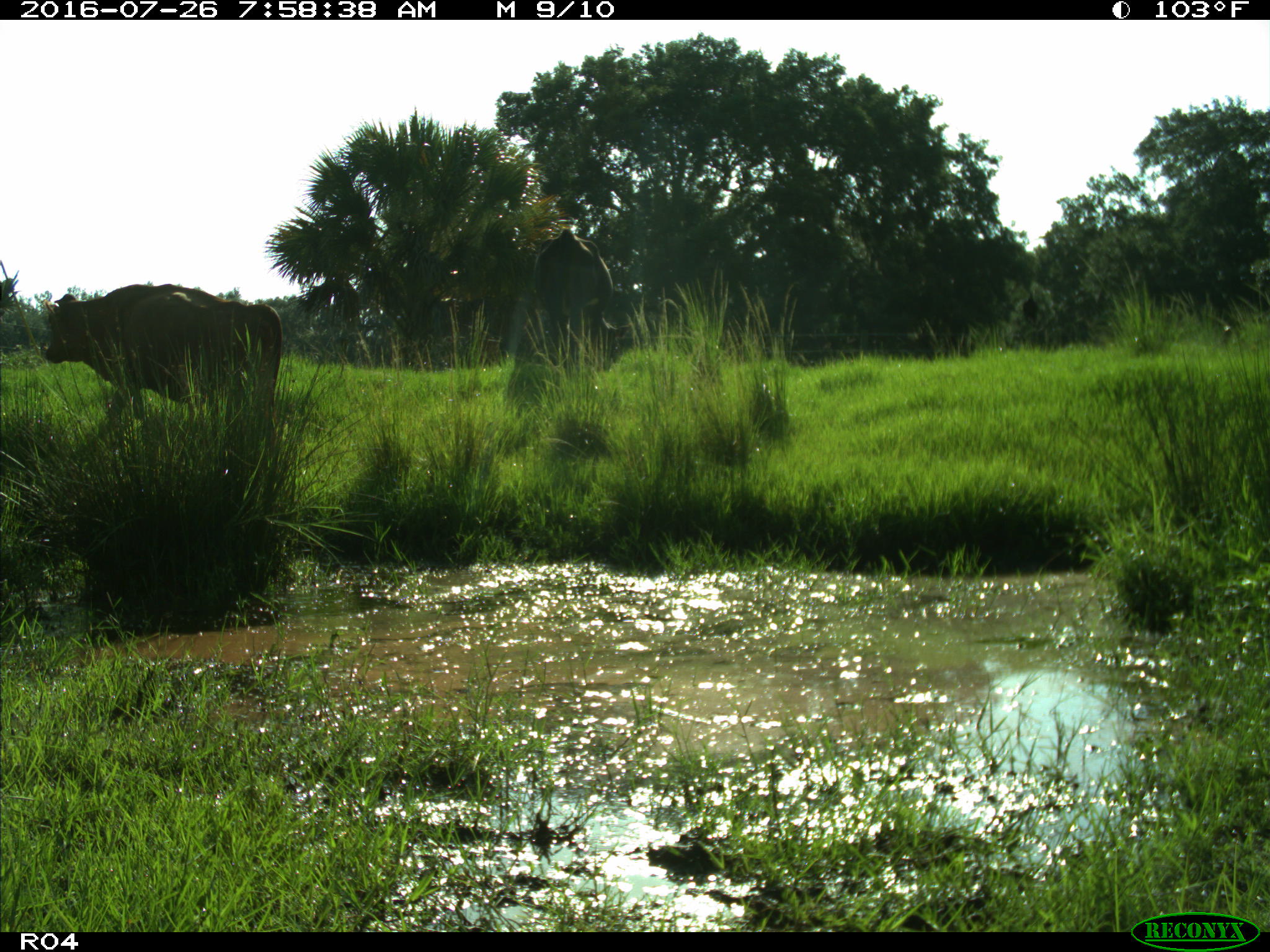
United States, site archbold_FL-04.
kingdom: Animalia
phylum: Chordata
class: Mammalia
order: Artiodactyla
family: Bovidae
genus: Bos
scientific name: Bos taurus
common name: domestic cow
Bos taurus (domestic cow).